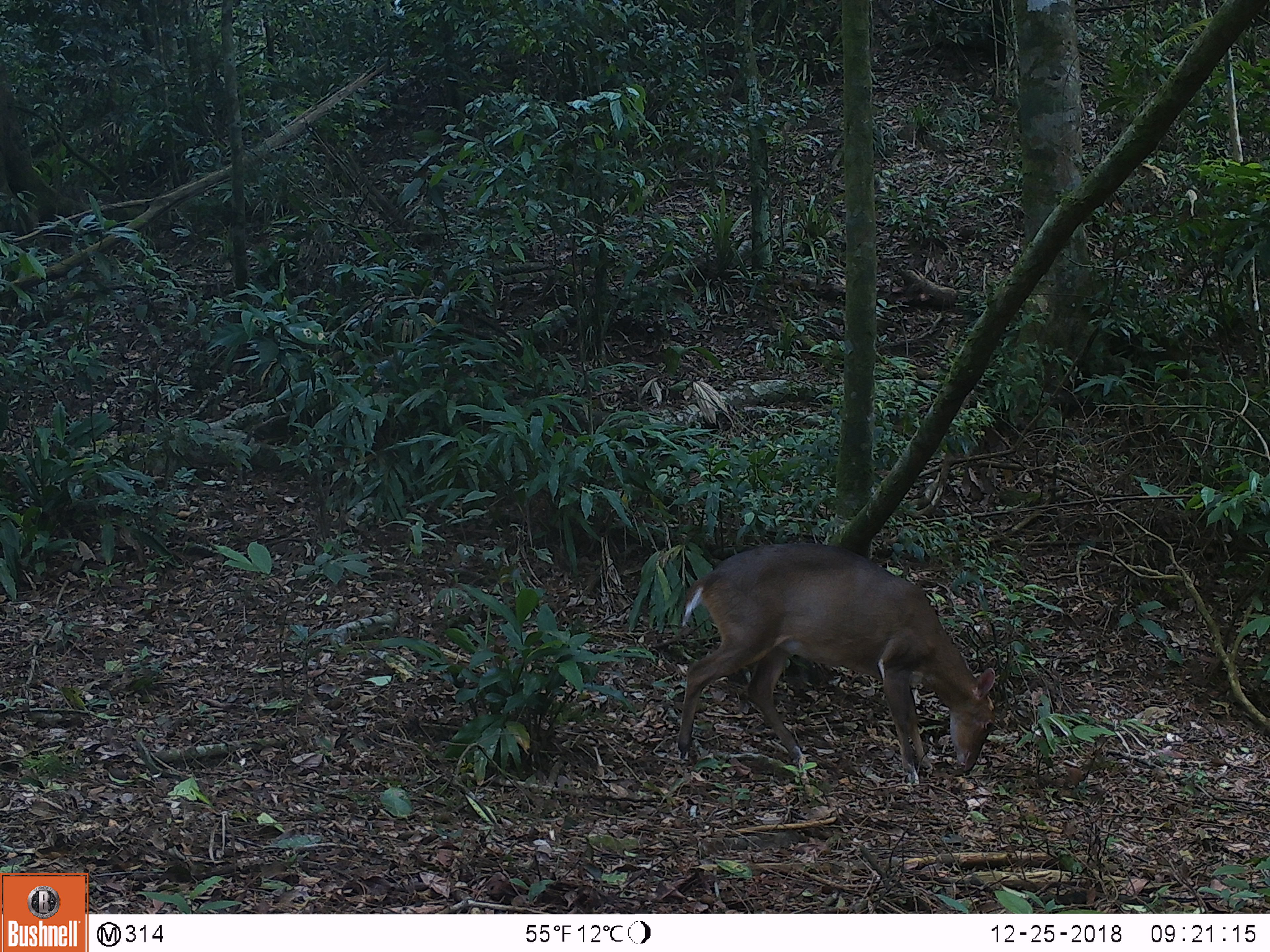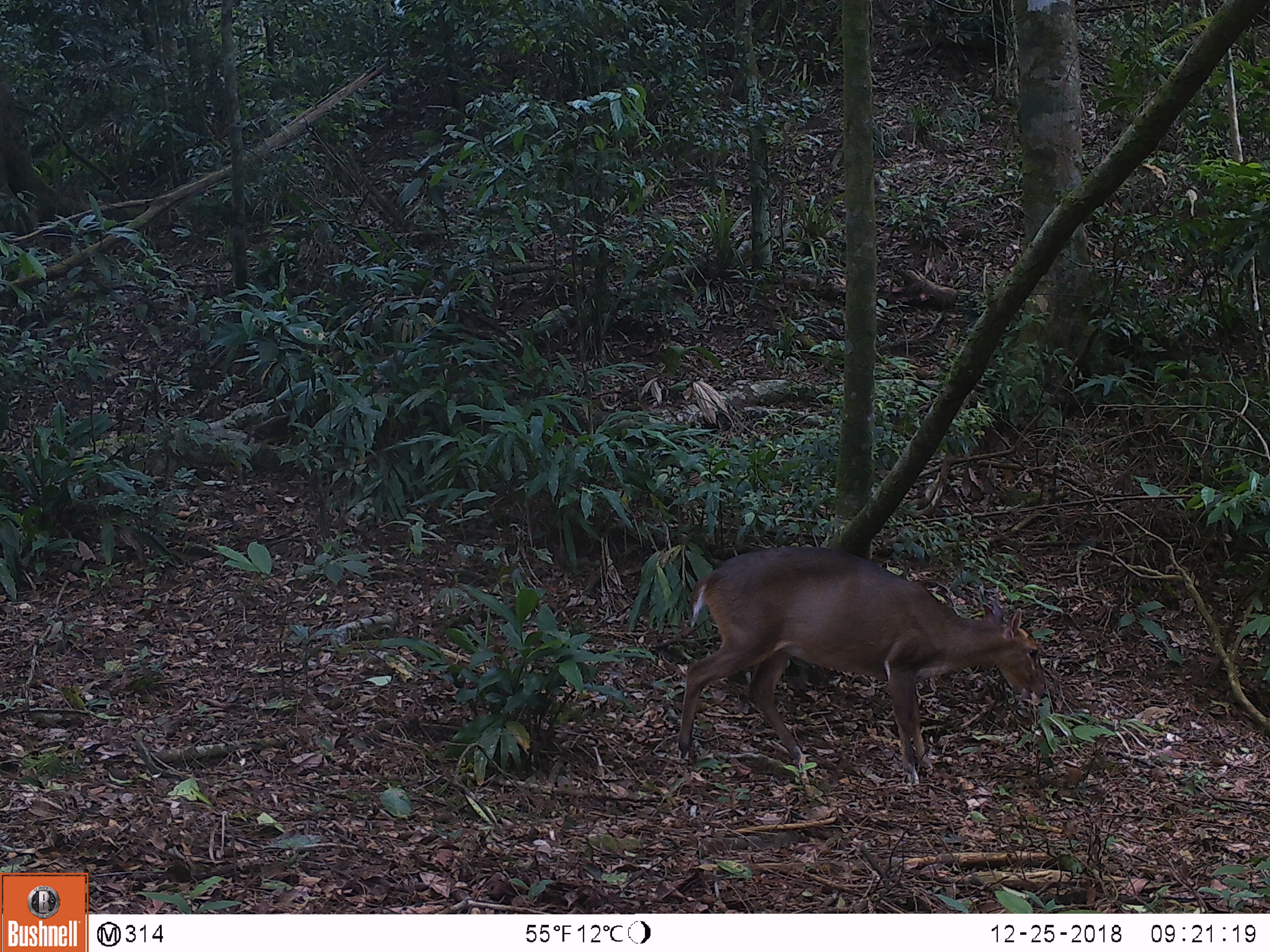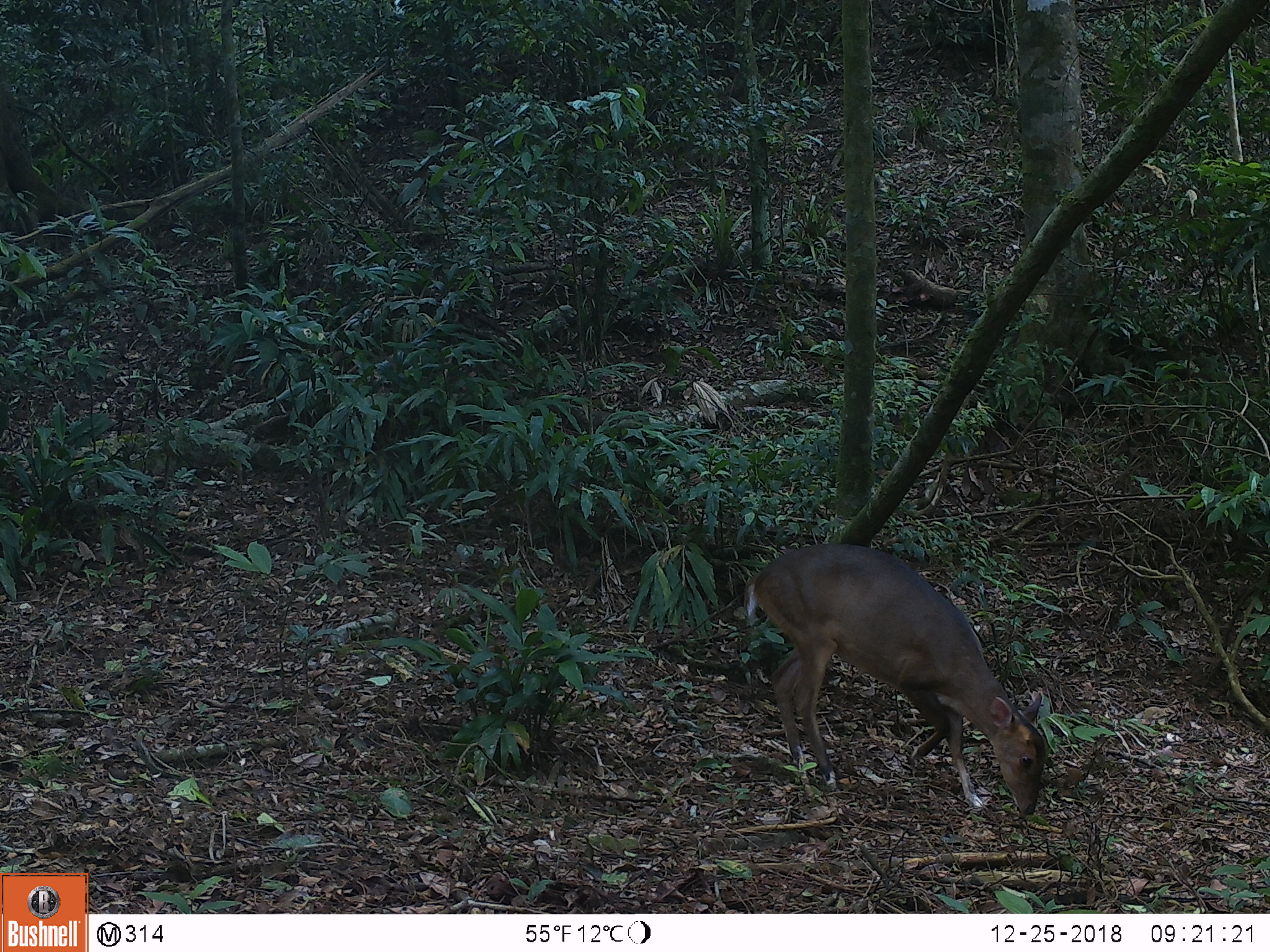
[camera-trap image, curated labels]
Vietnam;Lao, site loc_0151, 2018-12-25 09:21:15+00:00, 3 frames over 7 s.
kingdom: Animalia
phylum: Chordata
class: Mammalia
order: Artiodactyla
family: Cervidae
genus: Muntiacus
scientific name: Muntiacus vuquangensis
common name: large-antlered muntjac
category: large antlered muntjac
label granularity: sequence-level